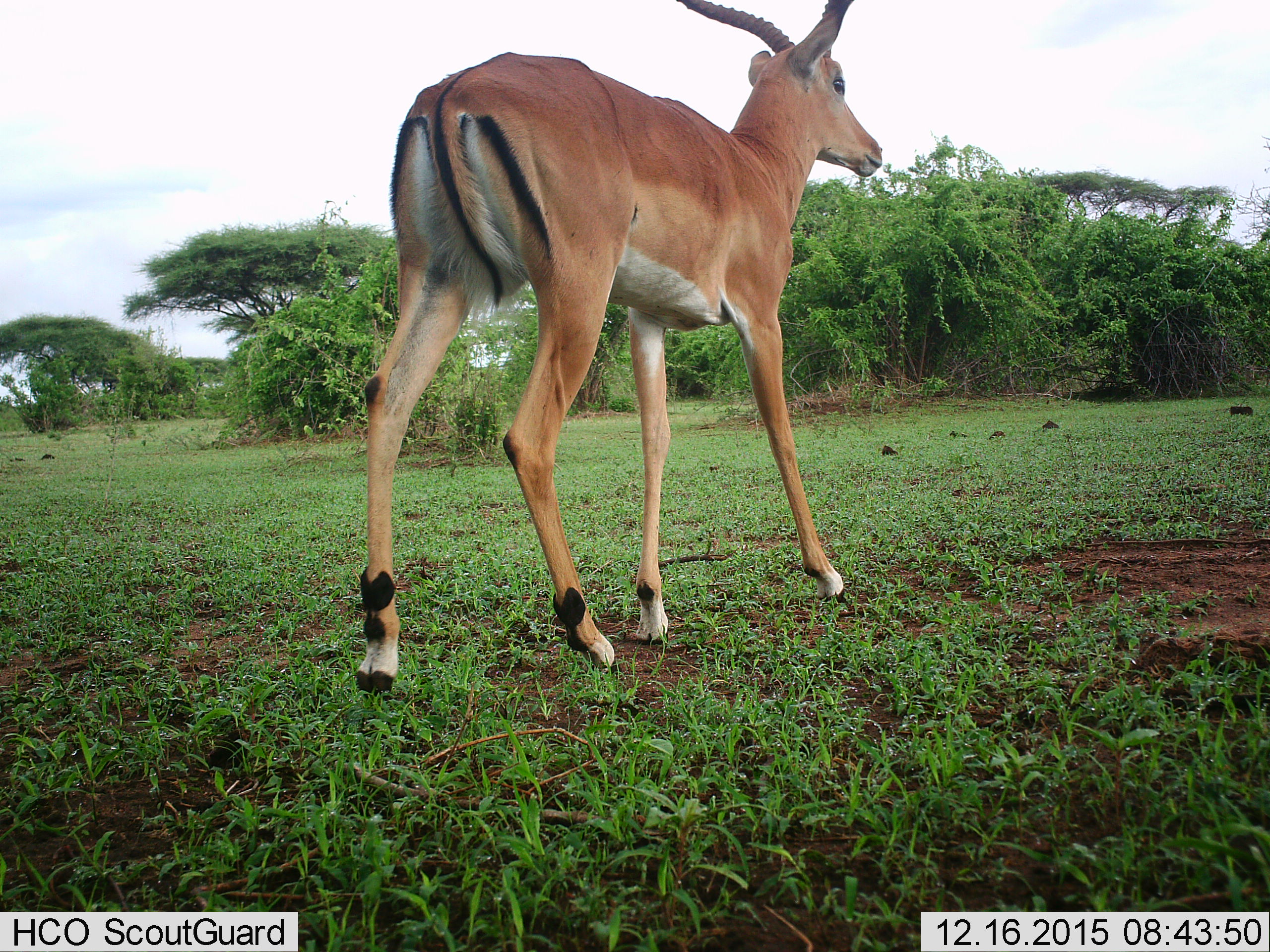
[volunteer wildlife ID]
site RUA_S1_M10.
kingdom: Animalia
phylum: Chordata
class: Mammalia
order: Artiodactyla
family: Bovidae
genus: Aepyceros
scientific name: Aepyceros melampus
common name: impala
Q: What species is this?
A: Impala (Aepyceros melampus).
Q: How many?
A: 1.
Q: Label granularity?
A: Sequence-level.